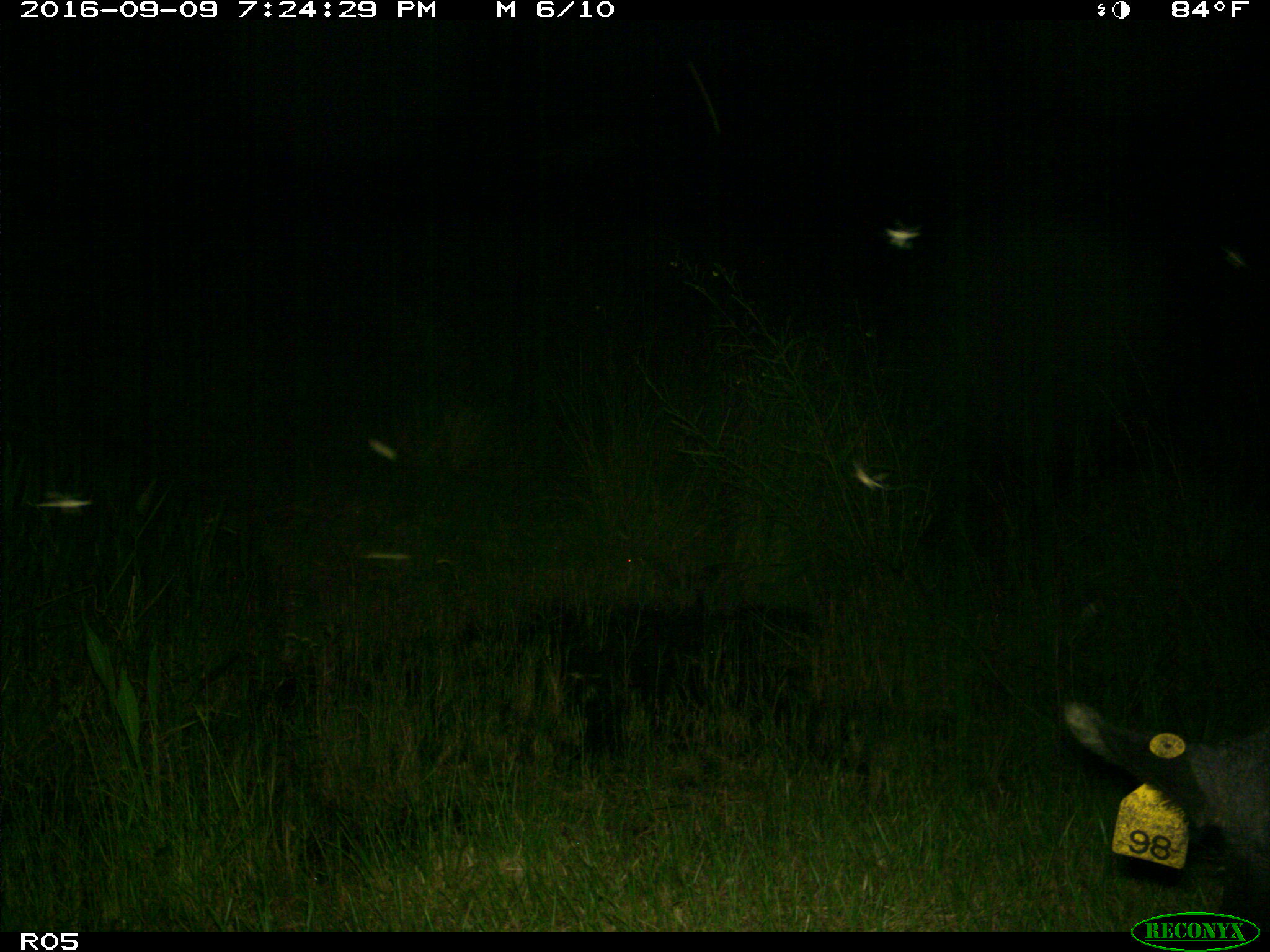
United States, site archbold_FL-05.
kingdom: Animalia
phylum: Chordata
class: Mammalia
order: Artiodactyla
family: Suidae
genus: Sus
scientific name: Sus scrofa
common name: wild boar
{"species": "Sus scrofa (wild boar)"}